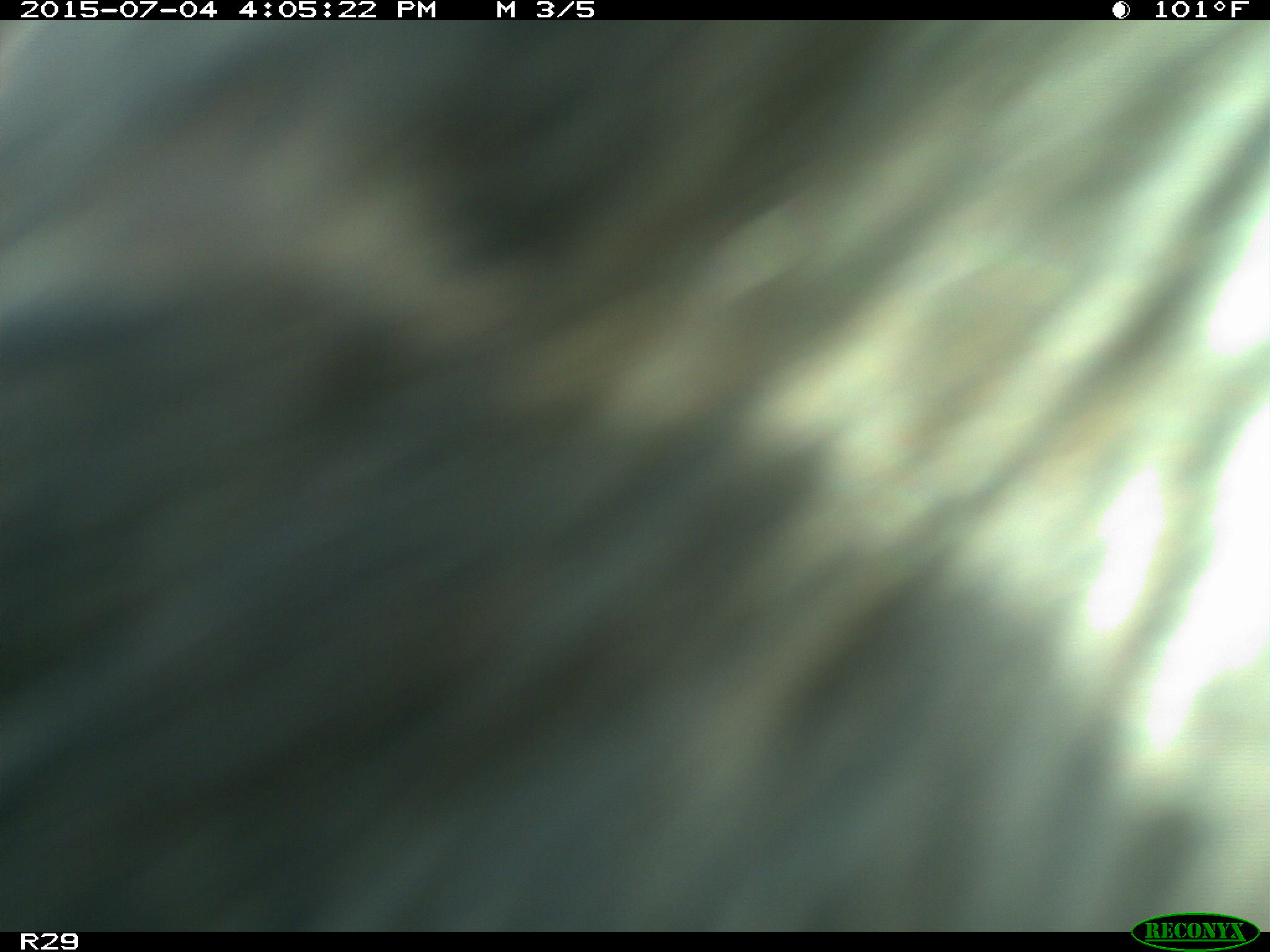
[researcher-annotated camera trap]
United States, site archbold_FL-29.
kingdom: Animalia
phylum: Chordata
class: Mammalia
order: Artiodactyla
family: Bovidae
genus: Bos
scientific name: Bos taurus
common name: domestic cow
Bos taurus (domestic cow).